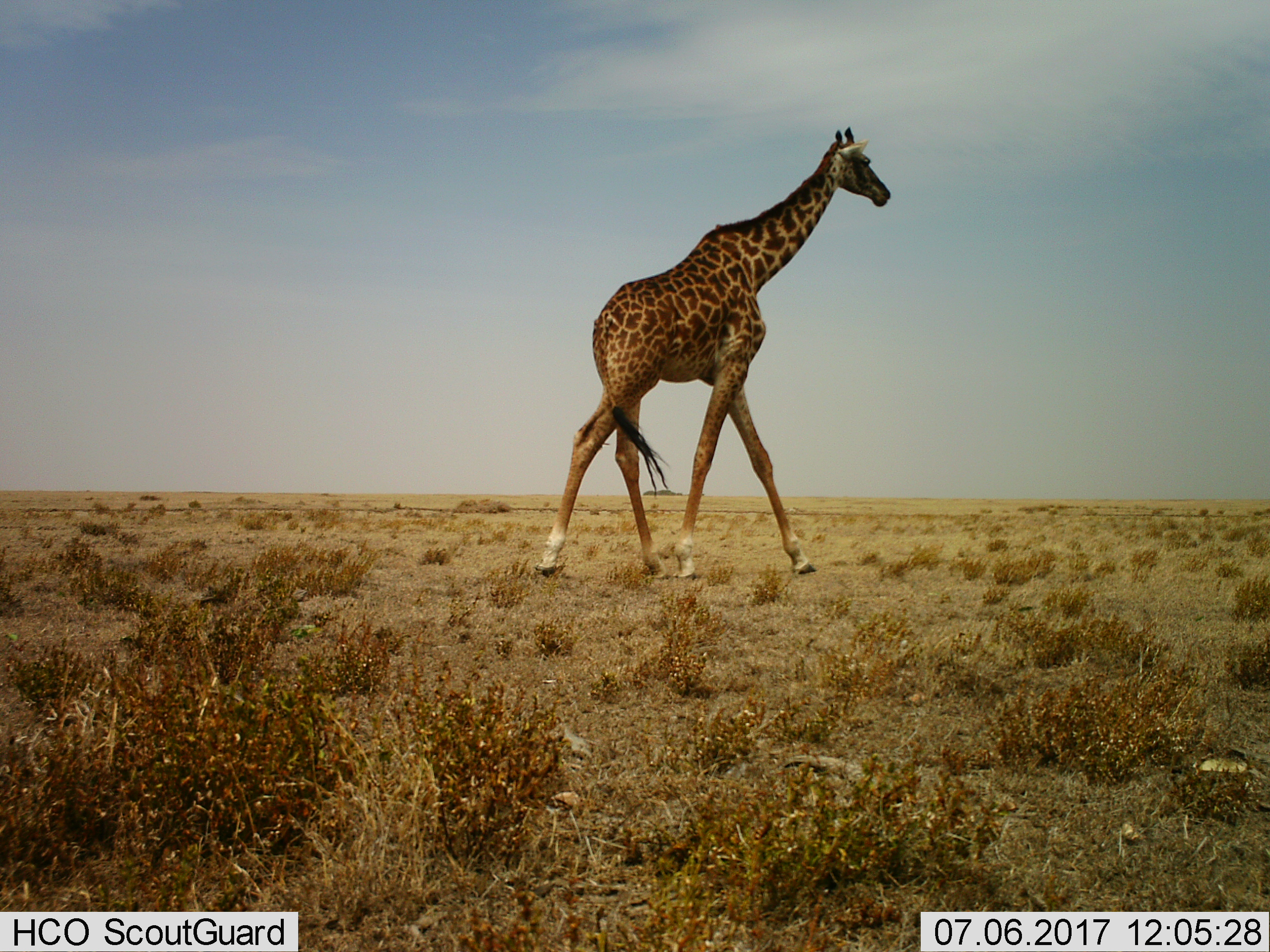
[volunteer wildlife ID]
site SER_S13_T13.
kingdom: Animalia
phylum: Chordata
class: Mammalia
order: Artiodactyla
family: Giraffidae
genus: Giraffa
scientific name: Giraffa camelopardalis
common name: giraffe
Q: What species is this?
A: Giraffe (Giraffa camelopardalis).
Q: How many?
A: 1.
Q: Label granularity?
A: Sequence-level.